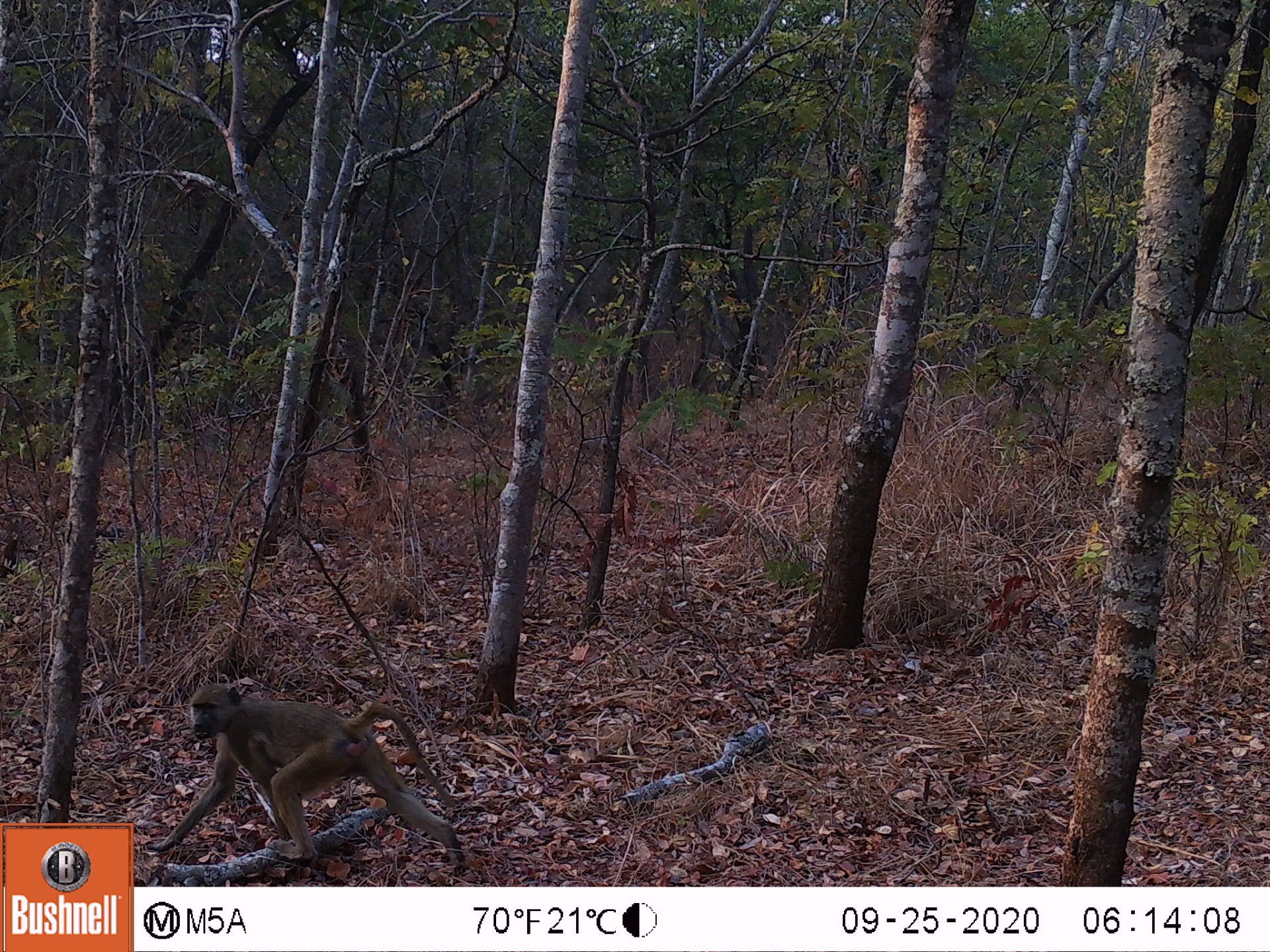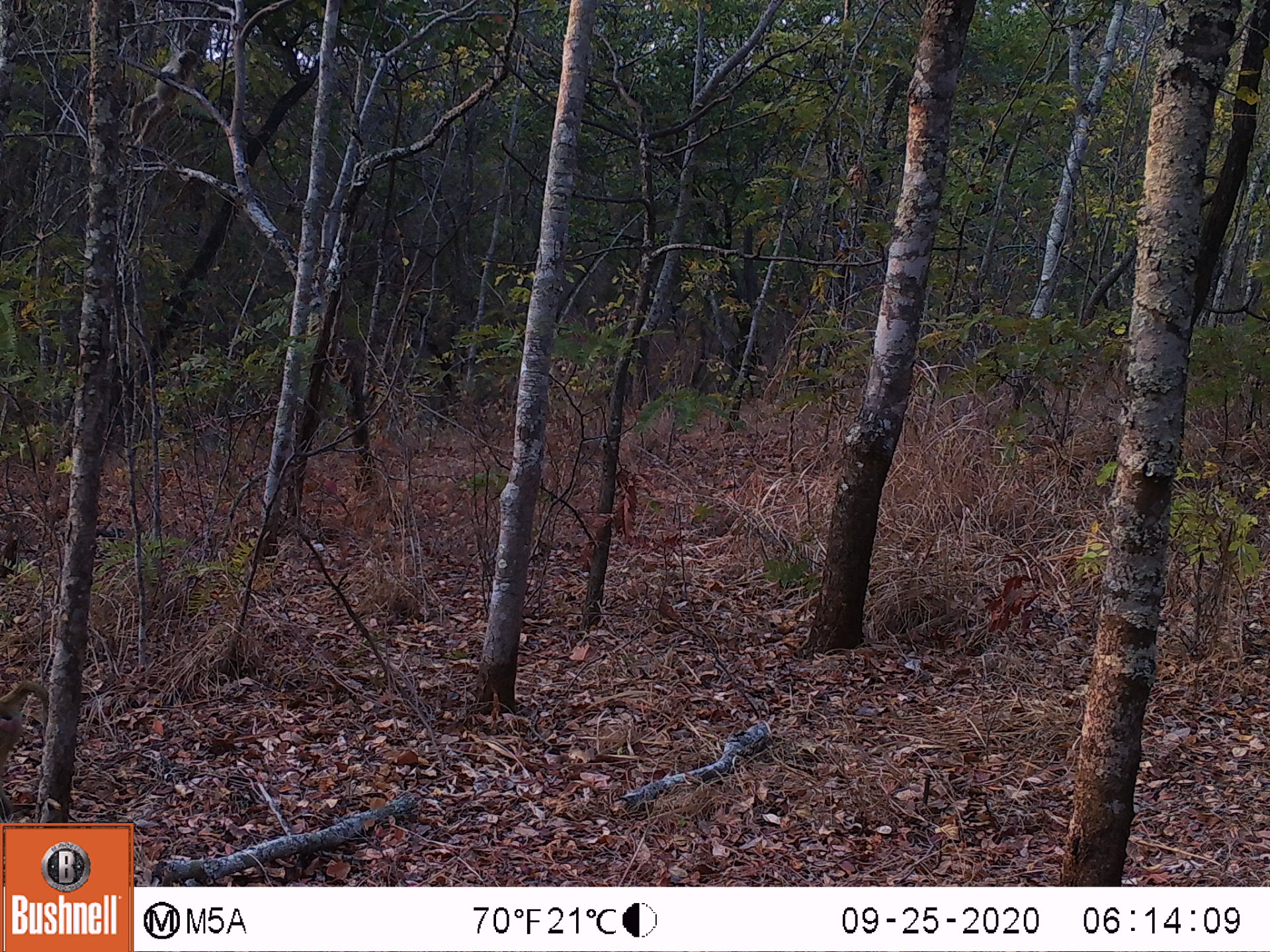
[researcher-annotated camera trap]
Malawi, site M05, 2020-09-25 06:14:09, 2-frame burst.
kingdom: Animalia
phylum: Chordata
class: Mammalia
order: Primates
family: Cercopithecidae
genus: Papio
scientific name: Papio cynocephalus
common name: yellow baboon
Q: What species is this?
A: Yellow baboon (Papio cynocephalus).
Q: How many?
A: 1.